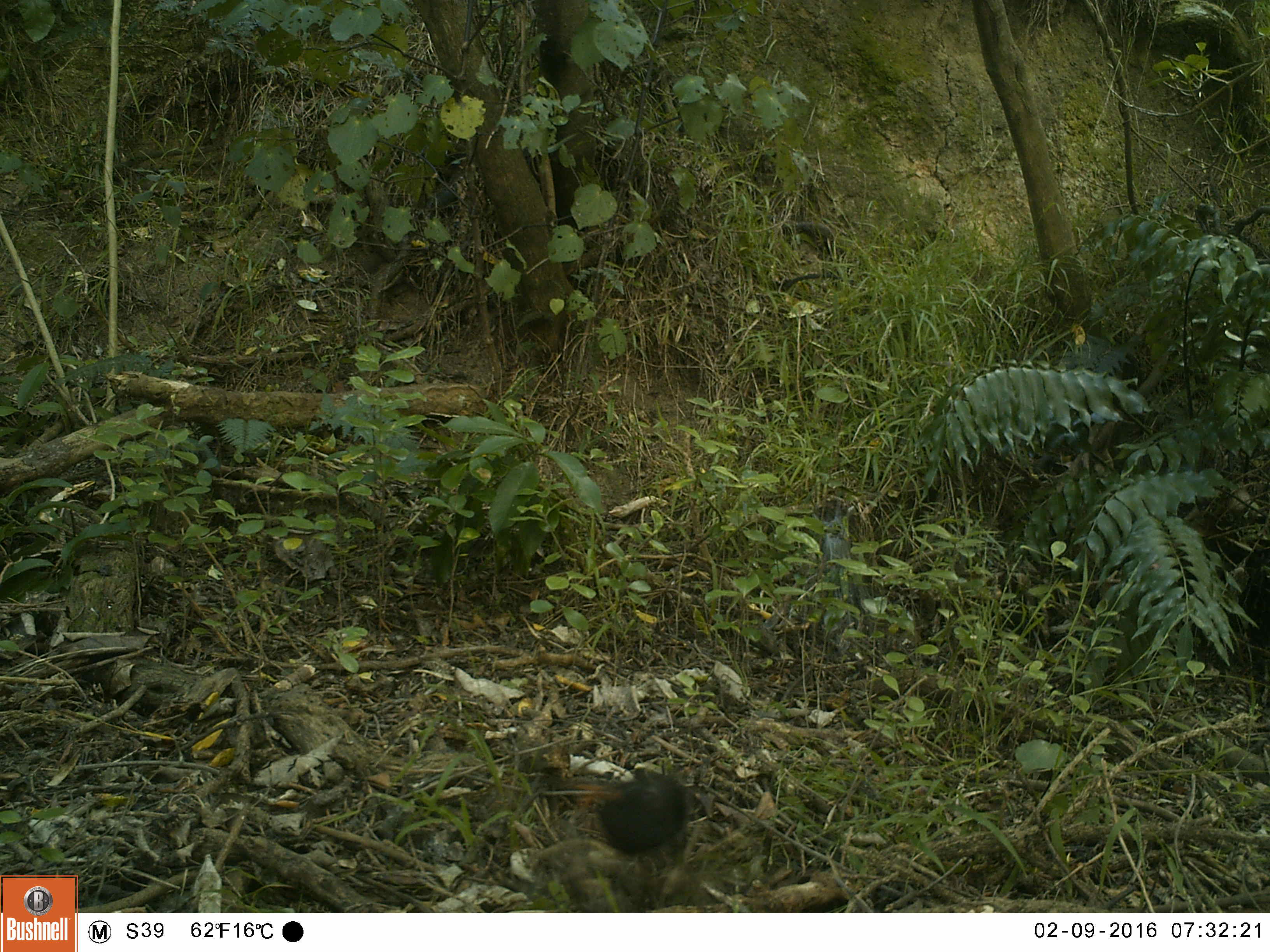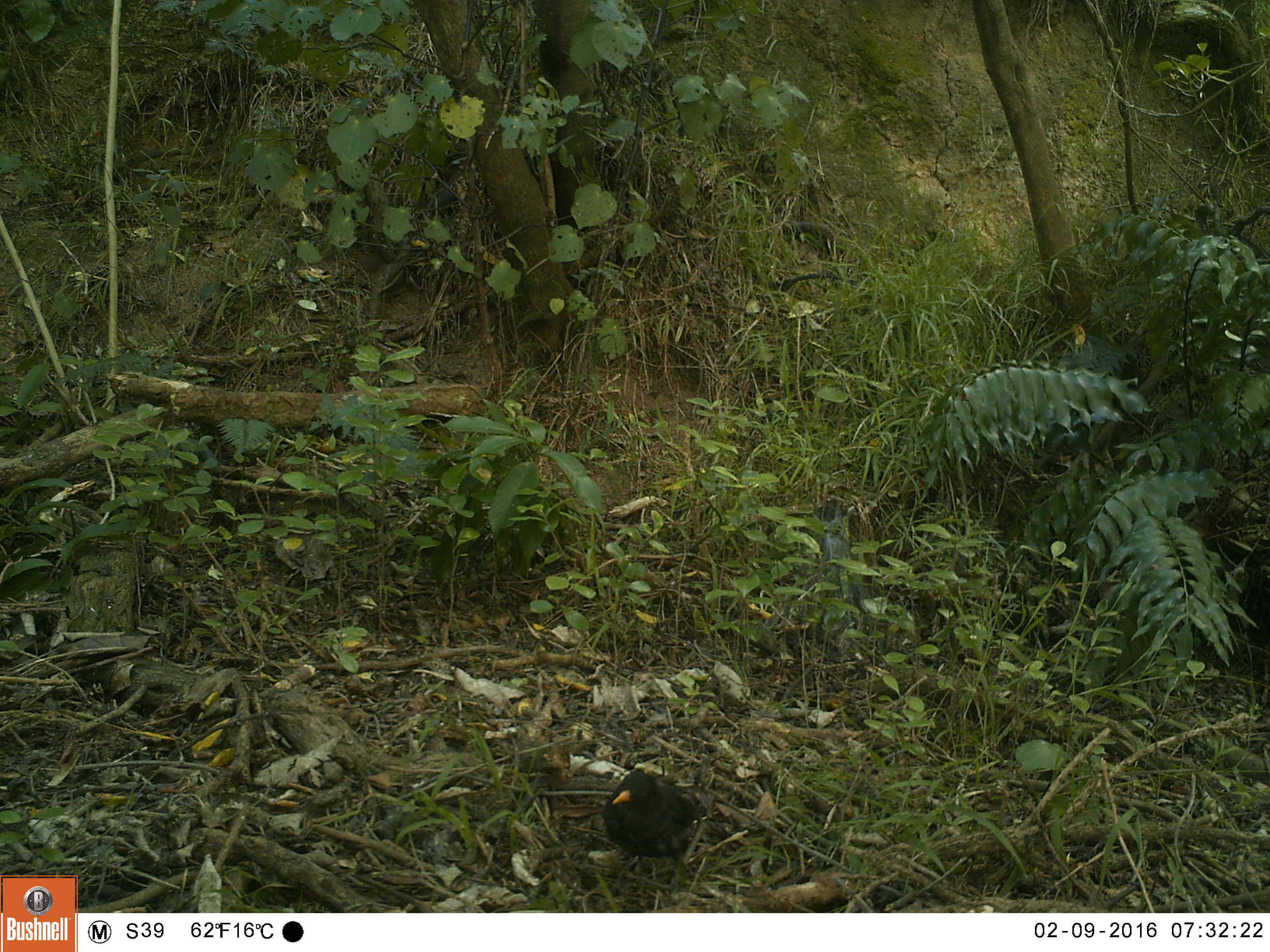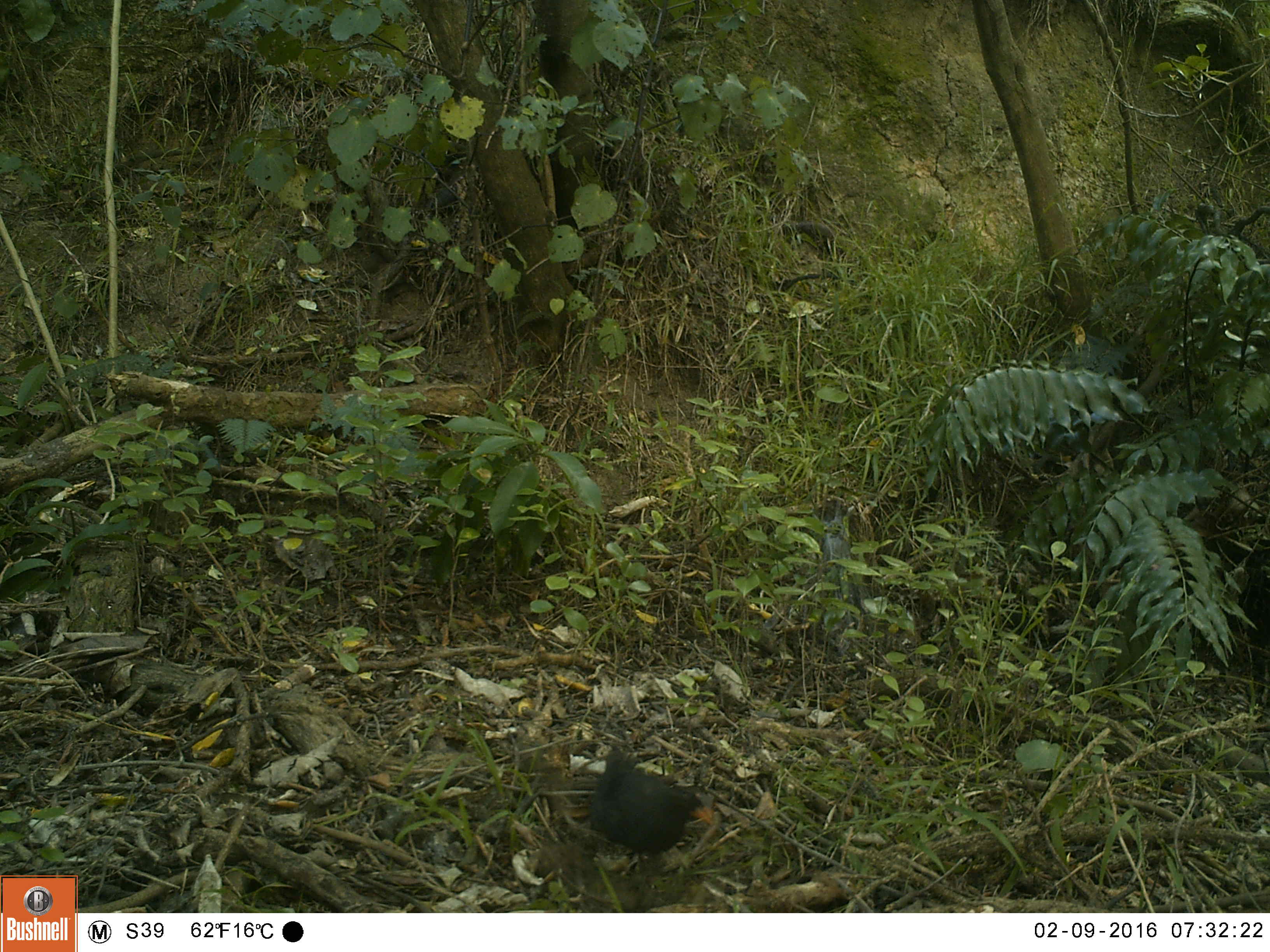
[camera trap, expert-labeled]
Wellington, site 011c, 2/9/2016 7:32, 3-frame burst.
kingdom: Animalia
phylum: Chordata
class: Aves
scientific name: Aves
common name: bird